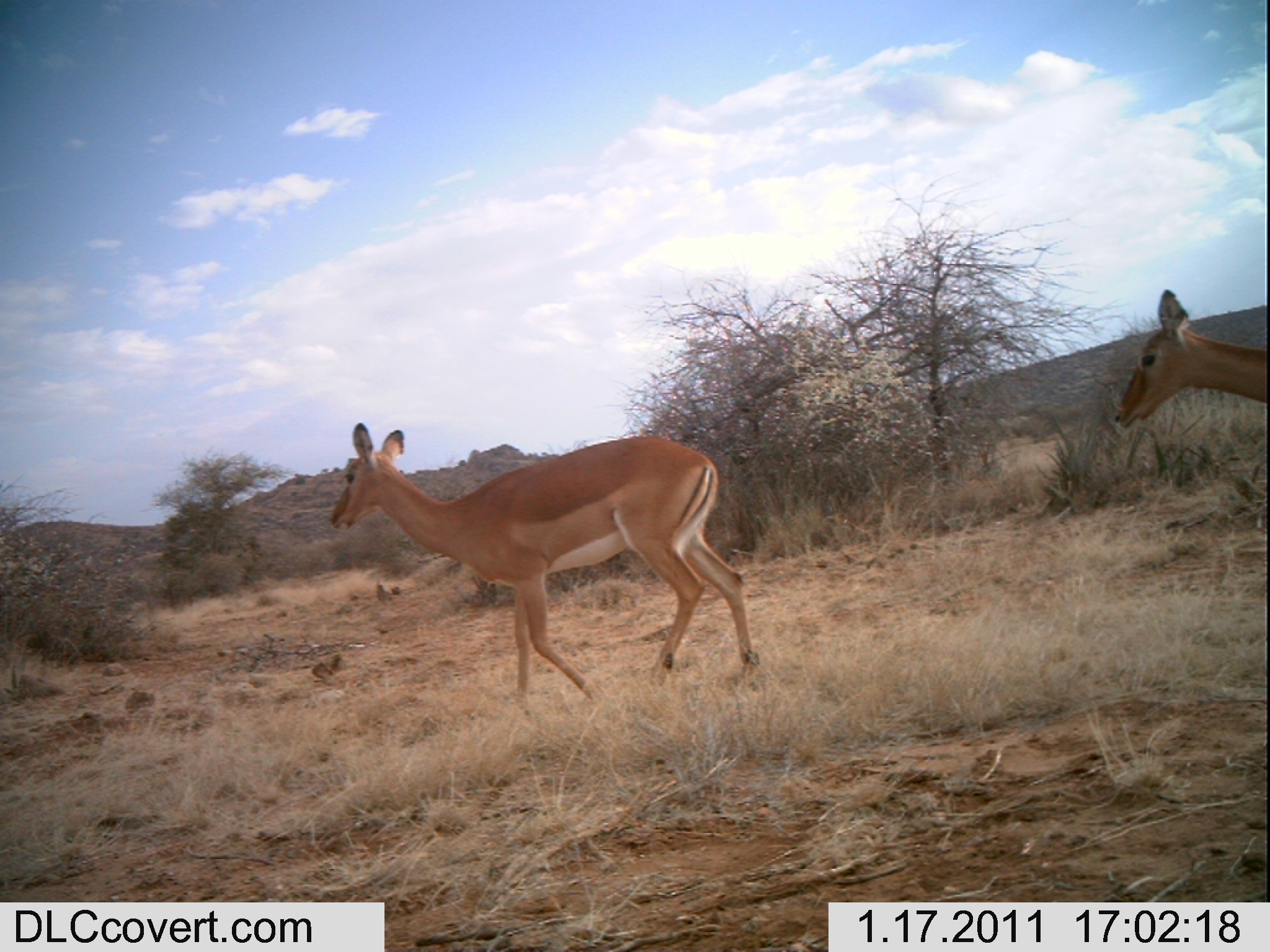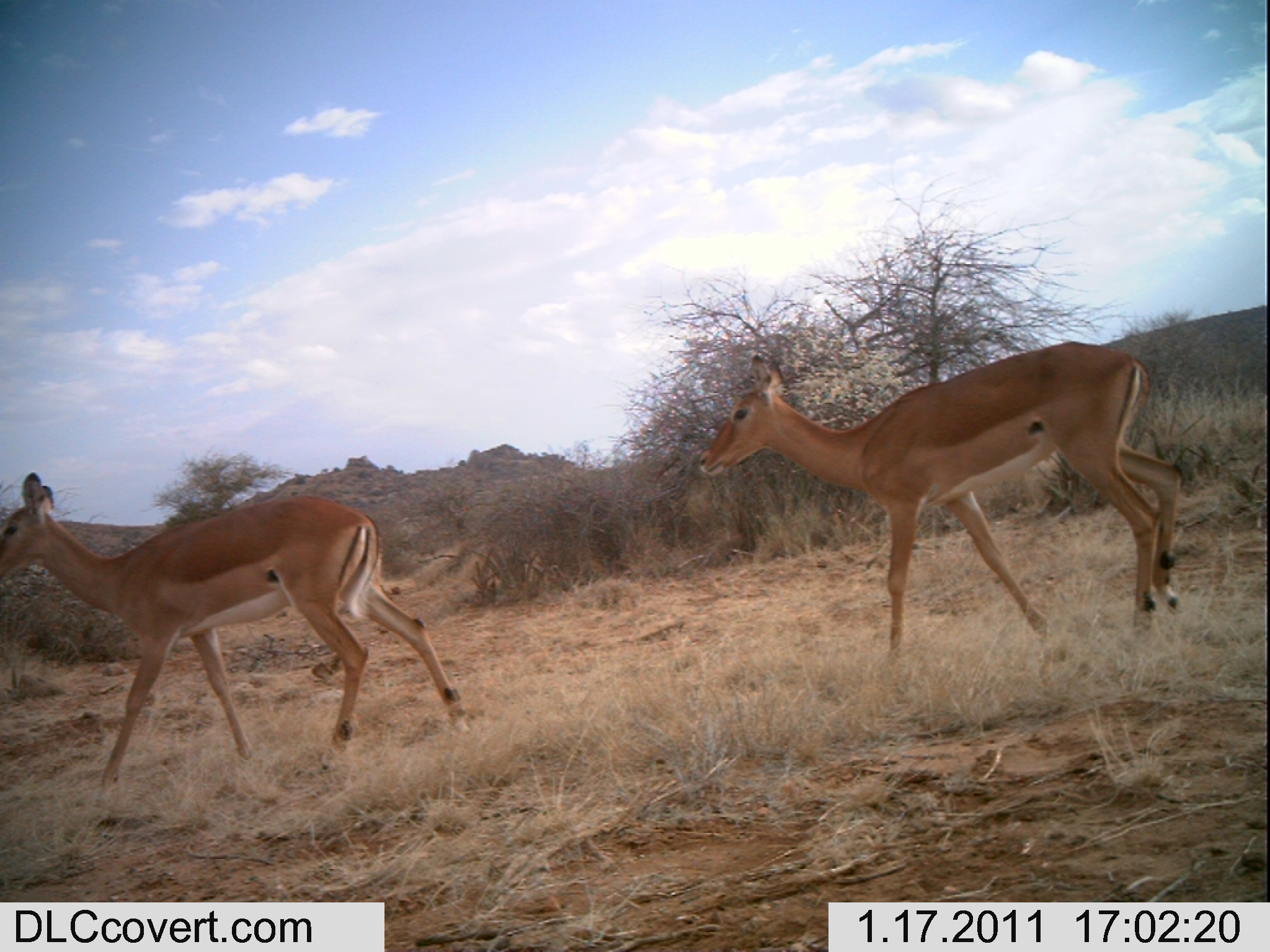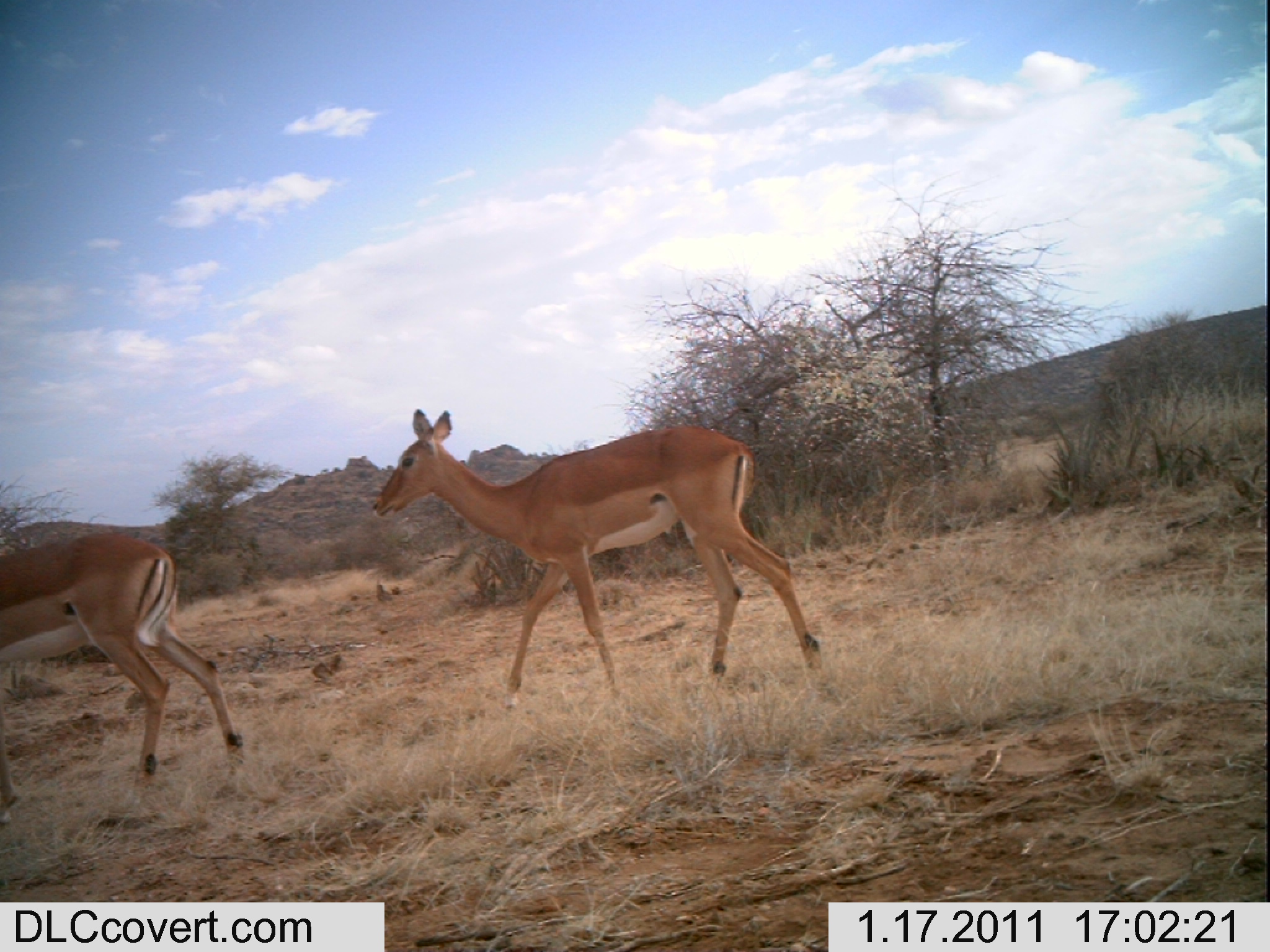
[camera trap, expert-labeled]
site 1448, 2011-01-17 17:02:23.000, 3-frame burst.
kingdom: Animalia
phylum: Chordata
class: Mammalia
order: Artiodactyla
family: Bovidae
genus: Aepyceros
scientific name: Aepyceros melampus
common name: impala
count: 2